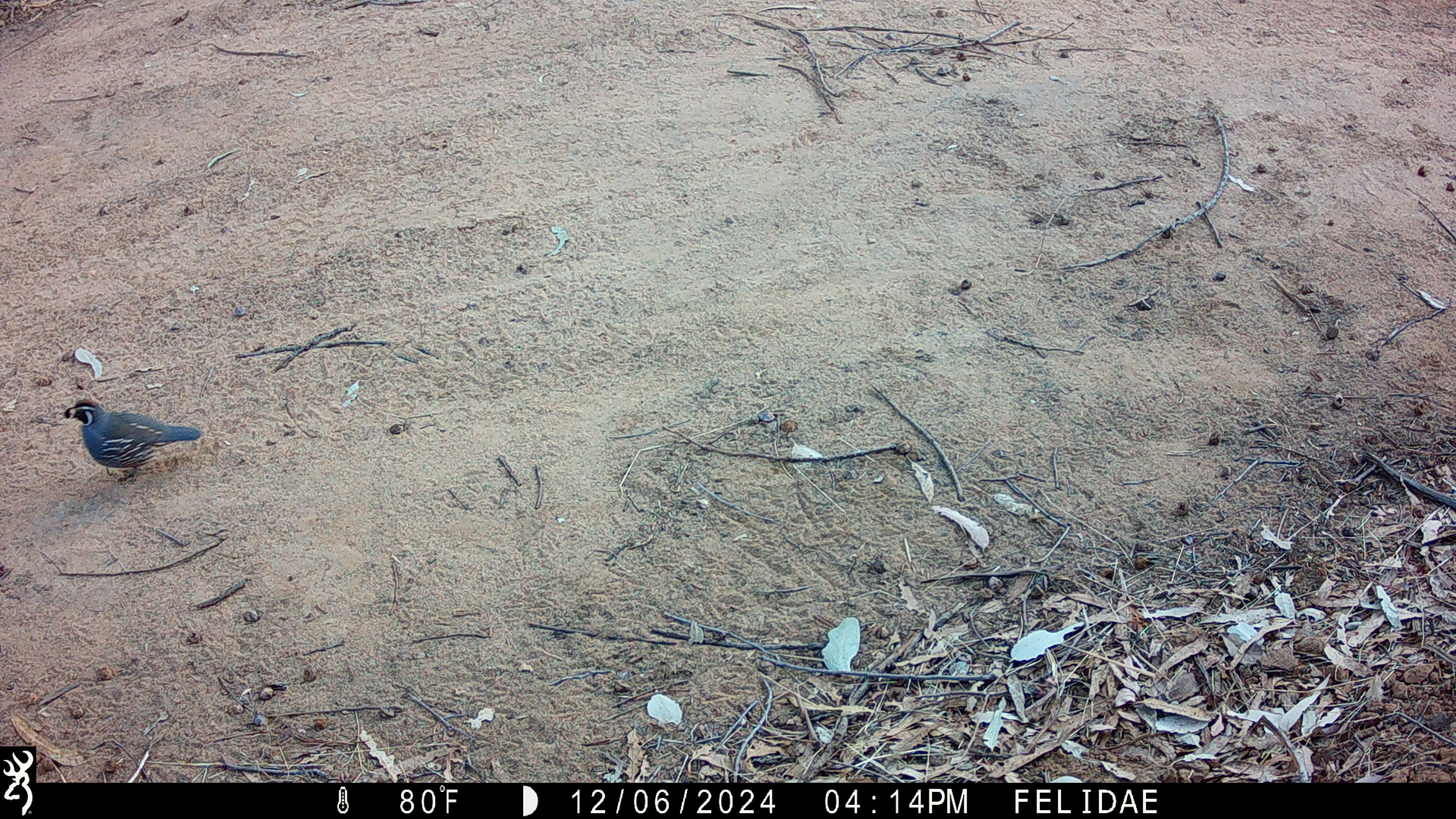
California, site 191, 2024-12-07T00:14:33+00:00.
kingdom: Animalia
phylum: Chordata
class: Aves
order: Galliformes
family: Odontophoridae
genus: Callipepla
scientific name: Callipepla californica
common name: california quail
California quail (Callipepla californica).